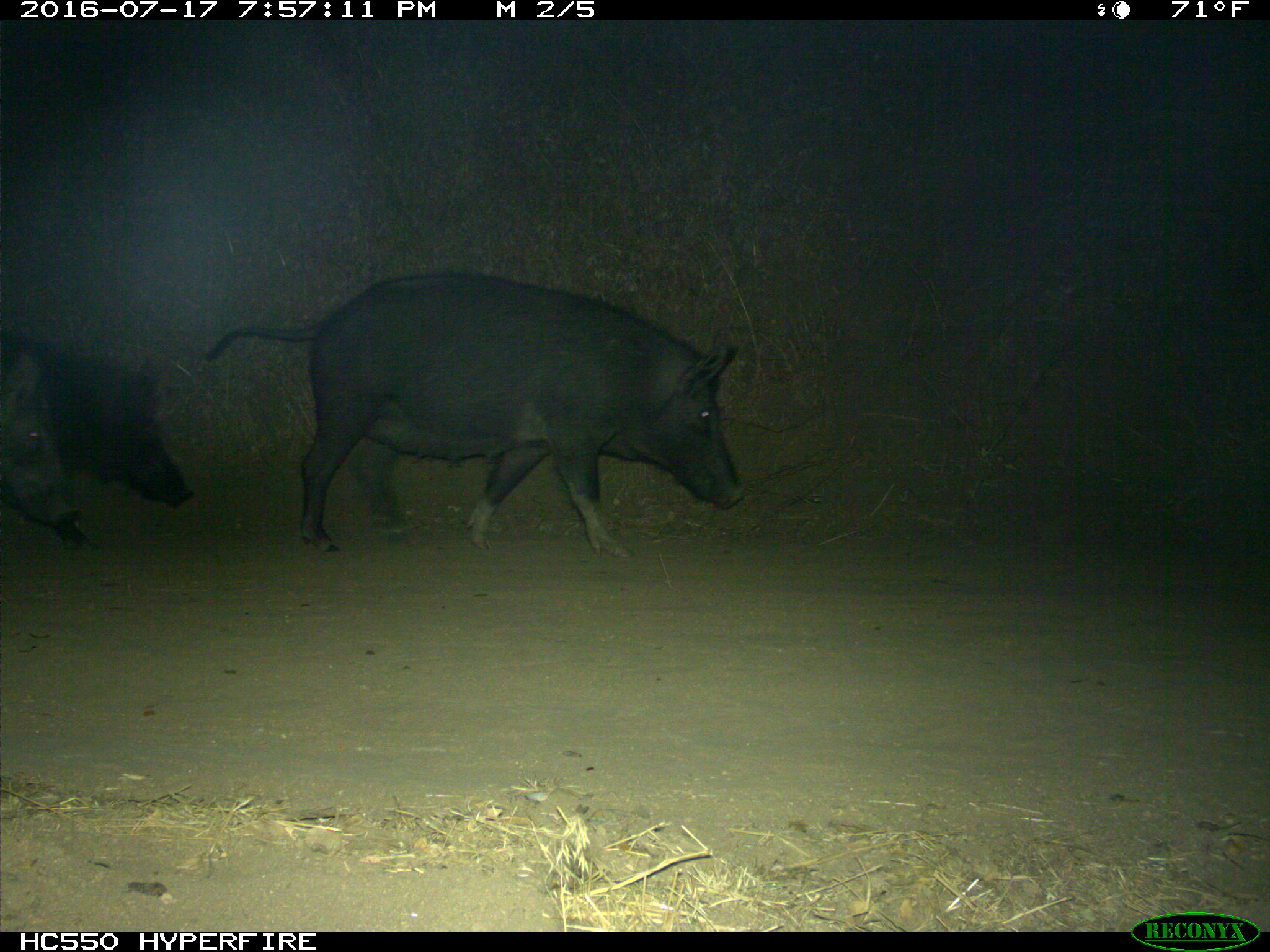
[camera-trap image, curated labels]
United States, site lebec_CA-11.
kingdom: Animalia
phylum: Chordata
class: Mammalia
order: Artiodactyla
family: Suidae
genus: Sus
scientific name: Sus scrofa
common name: wild boar